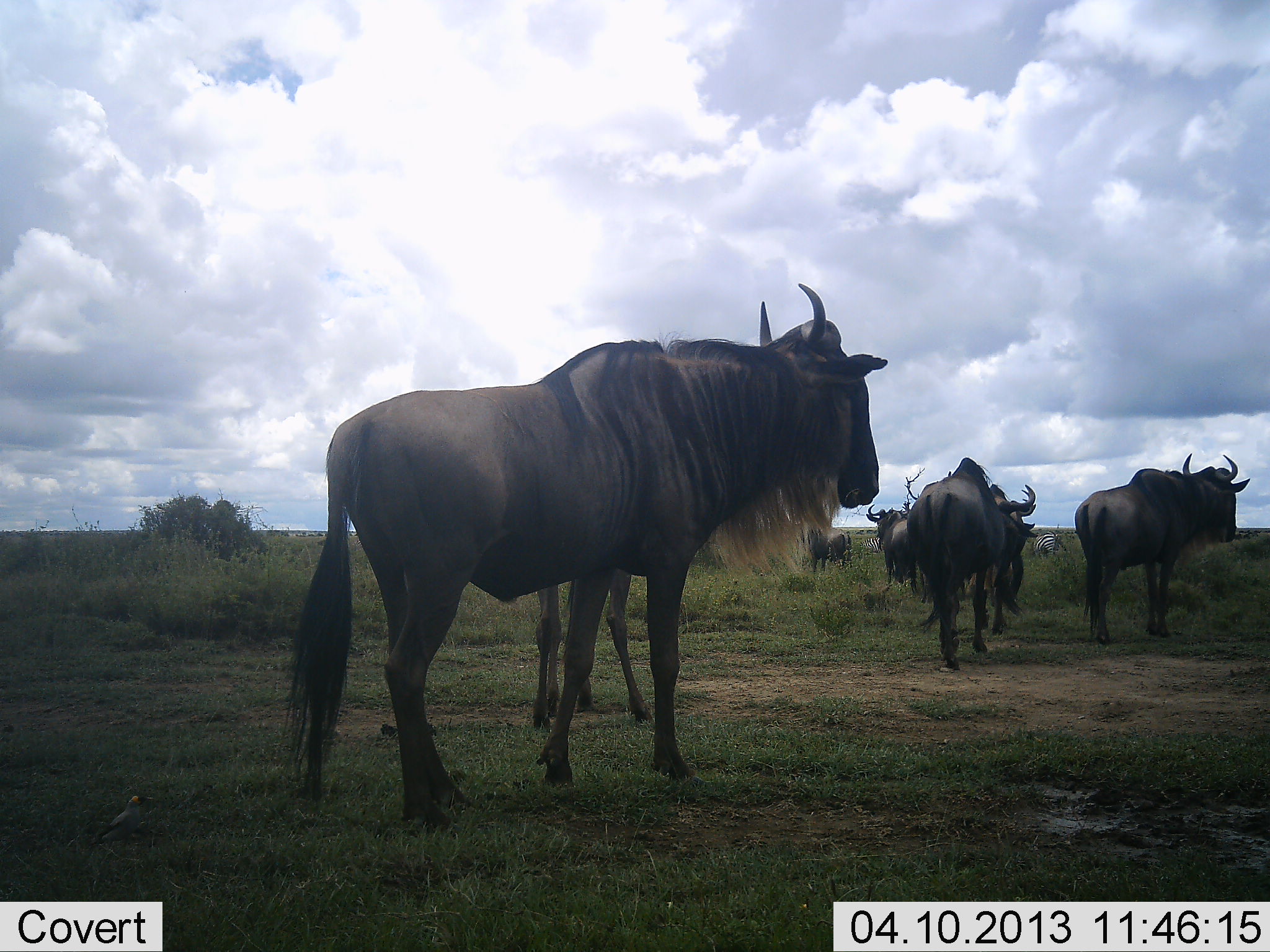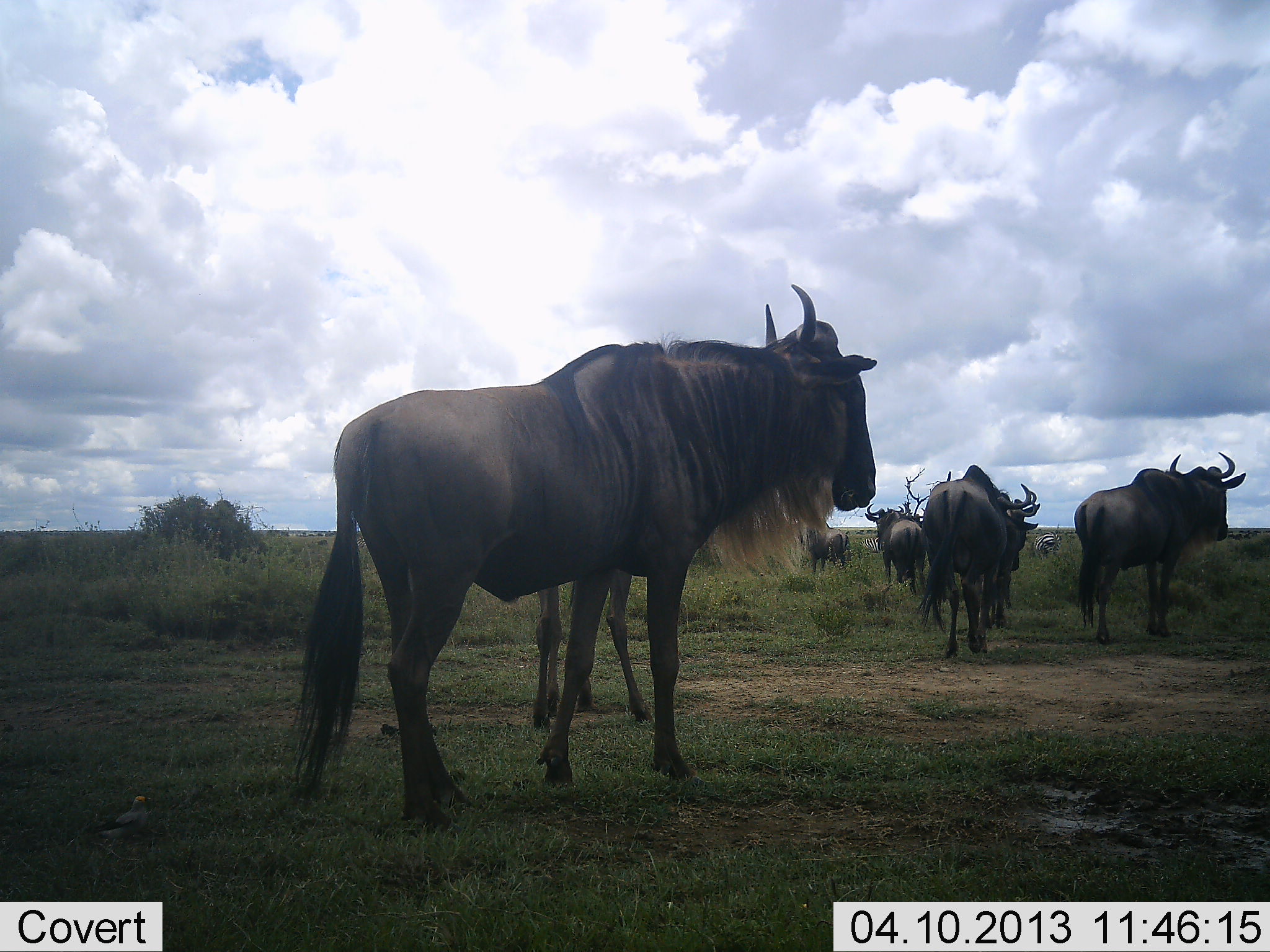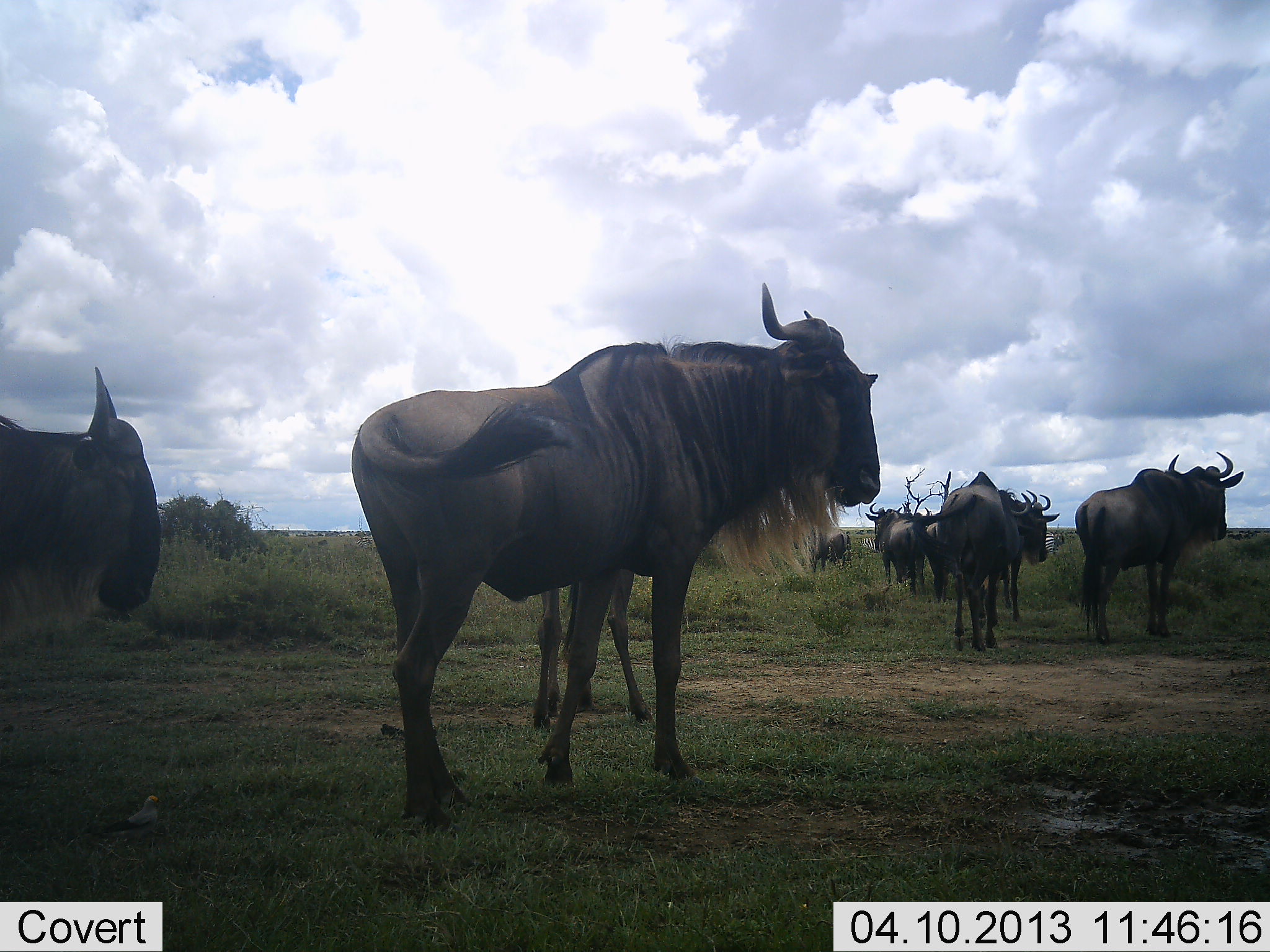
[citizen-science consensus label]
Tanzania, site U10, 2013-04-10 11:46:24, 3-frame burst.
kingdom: Animalia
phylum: Chordata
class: Mammalia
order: Artiodactyla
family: Bovidae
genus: Connochaetes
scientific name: Connochaetes taurinus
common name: blue wildebeest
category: wildebeest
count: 8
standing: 72%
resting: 0%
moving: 93%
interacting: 0%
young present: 3%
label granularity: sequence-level